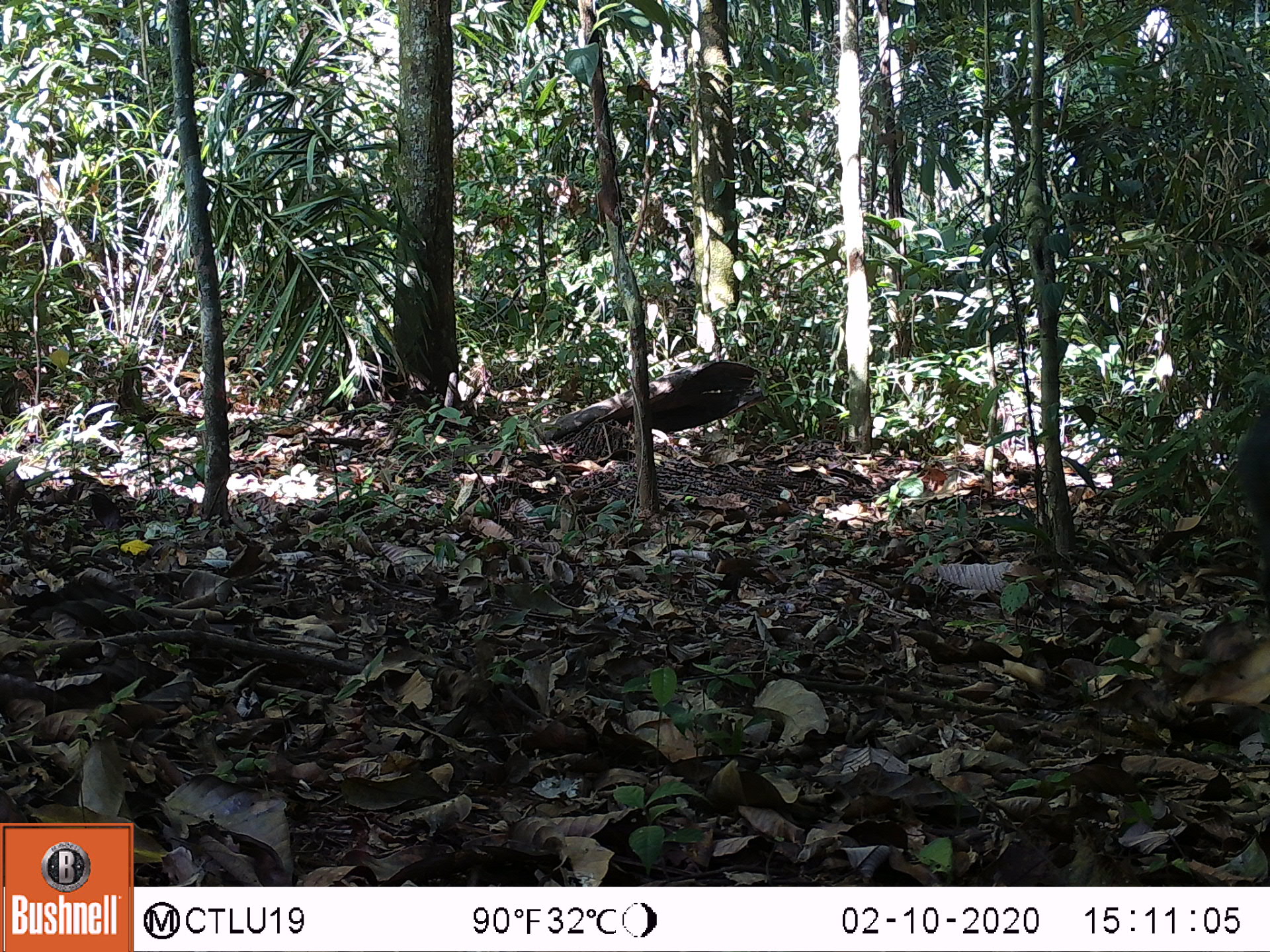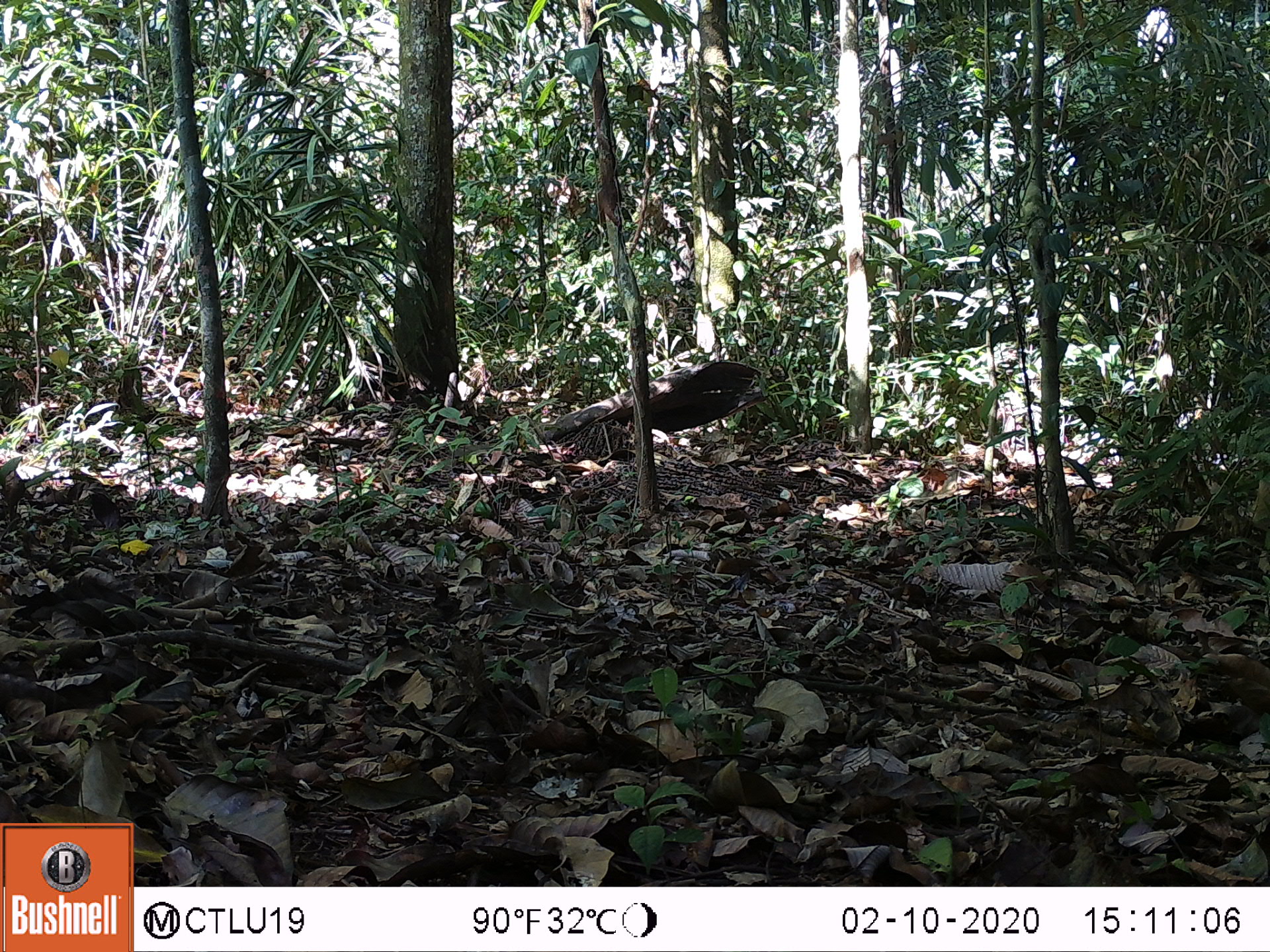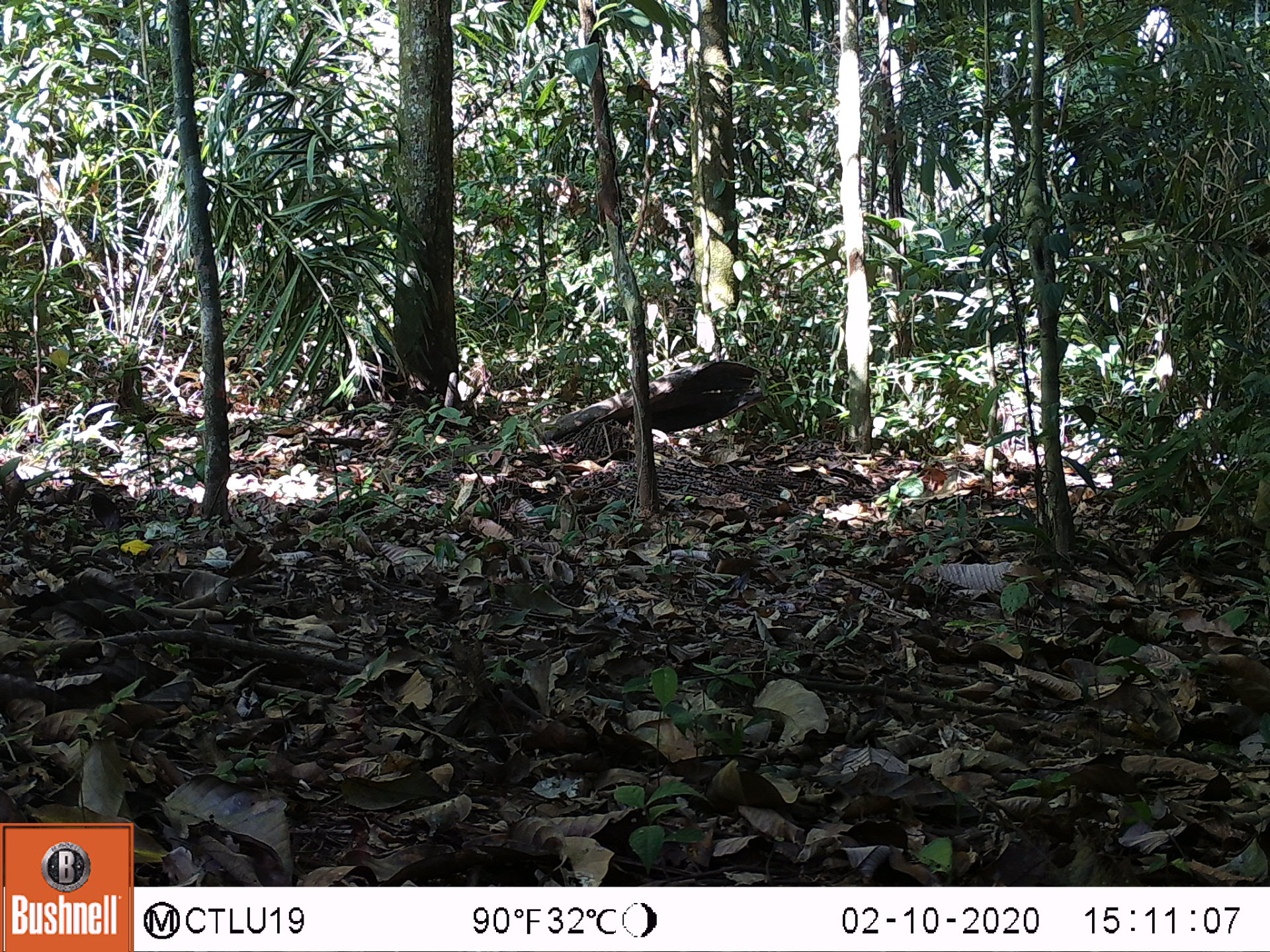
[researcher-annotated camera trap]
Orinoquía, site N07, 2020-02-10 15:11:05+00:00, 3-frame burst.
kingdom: Animalia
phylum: Chordata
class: Mammalia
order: Artiodactyla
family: Tayassuidae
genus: Tayassu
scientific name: Tayassu pecari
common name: white-lipped peccary